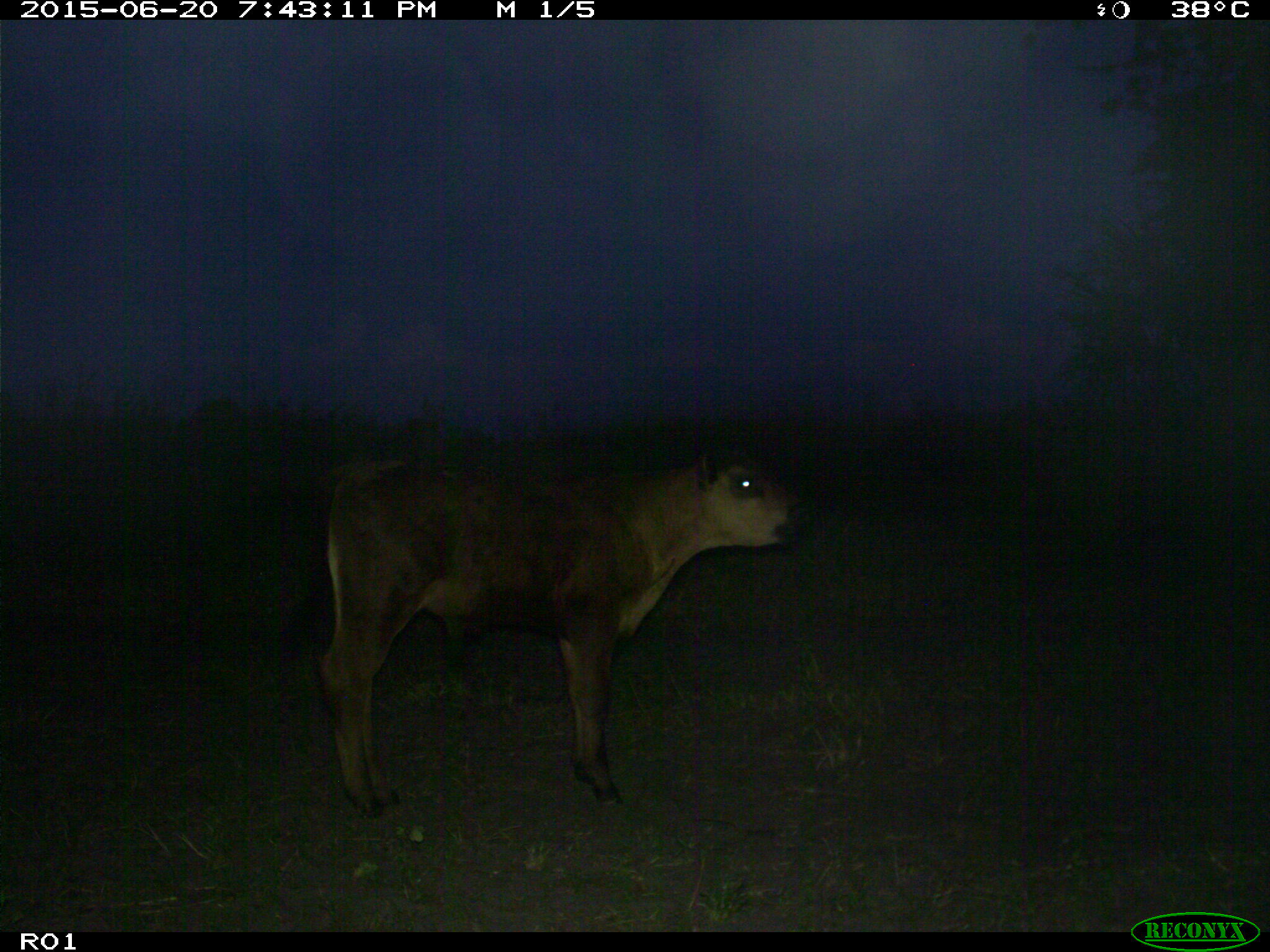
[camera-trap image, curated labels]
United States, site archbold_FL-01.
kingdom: Animalia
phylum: Chordata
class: Mammalia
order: Artiodactyla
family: Bovidae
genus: Bos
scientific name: Bos taurus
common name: domestic cow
Bos taurus (domestic cow).